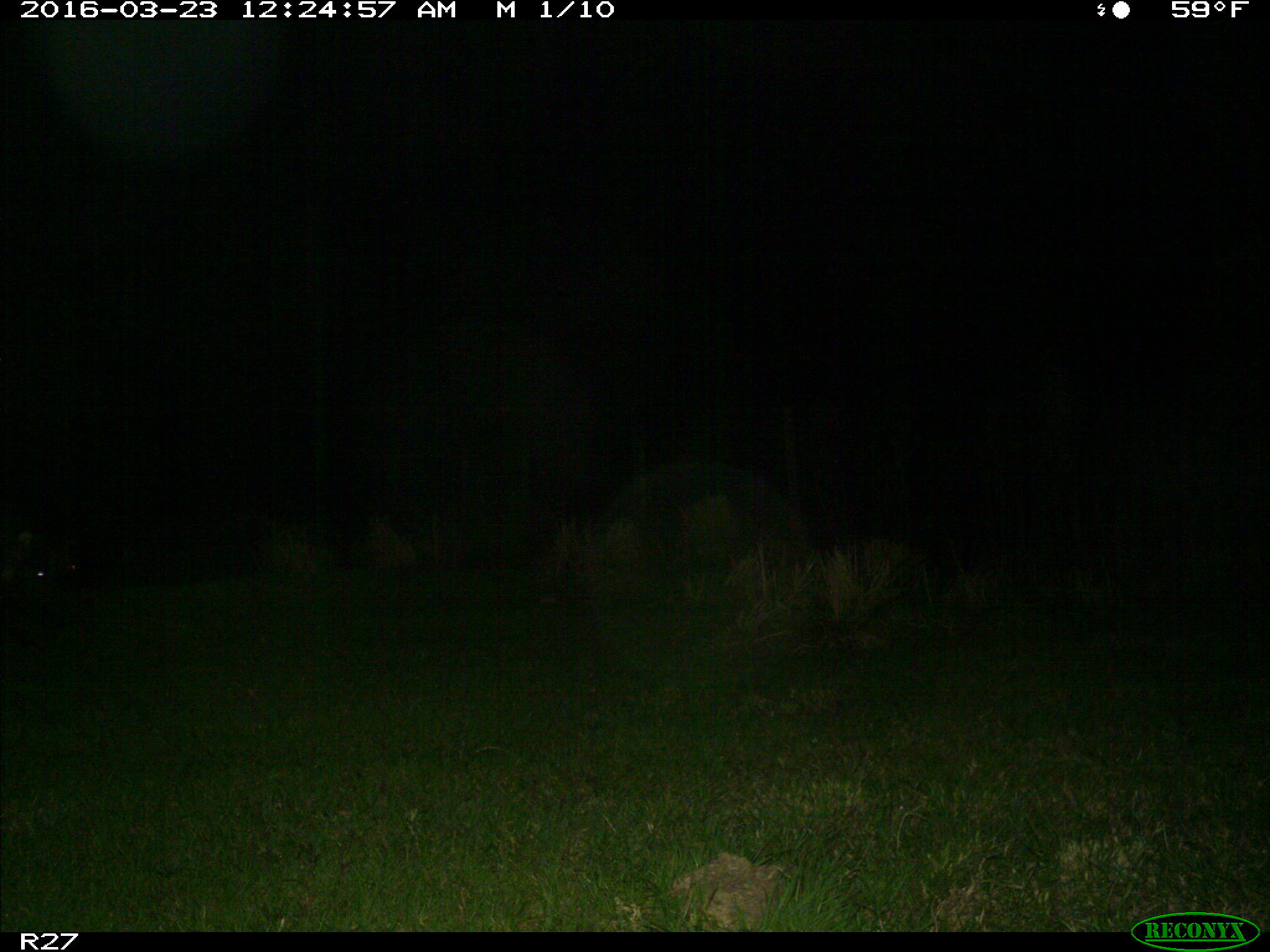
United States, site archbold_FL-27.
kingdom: Animalia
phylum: Chordata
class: Mammalia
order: Artiodactyla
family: Suidae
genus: Sus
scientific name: Sus scrofa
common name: wild boar